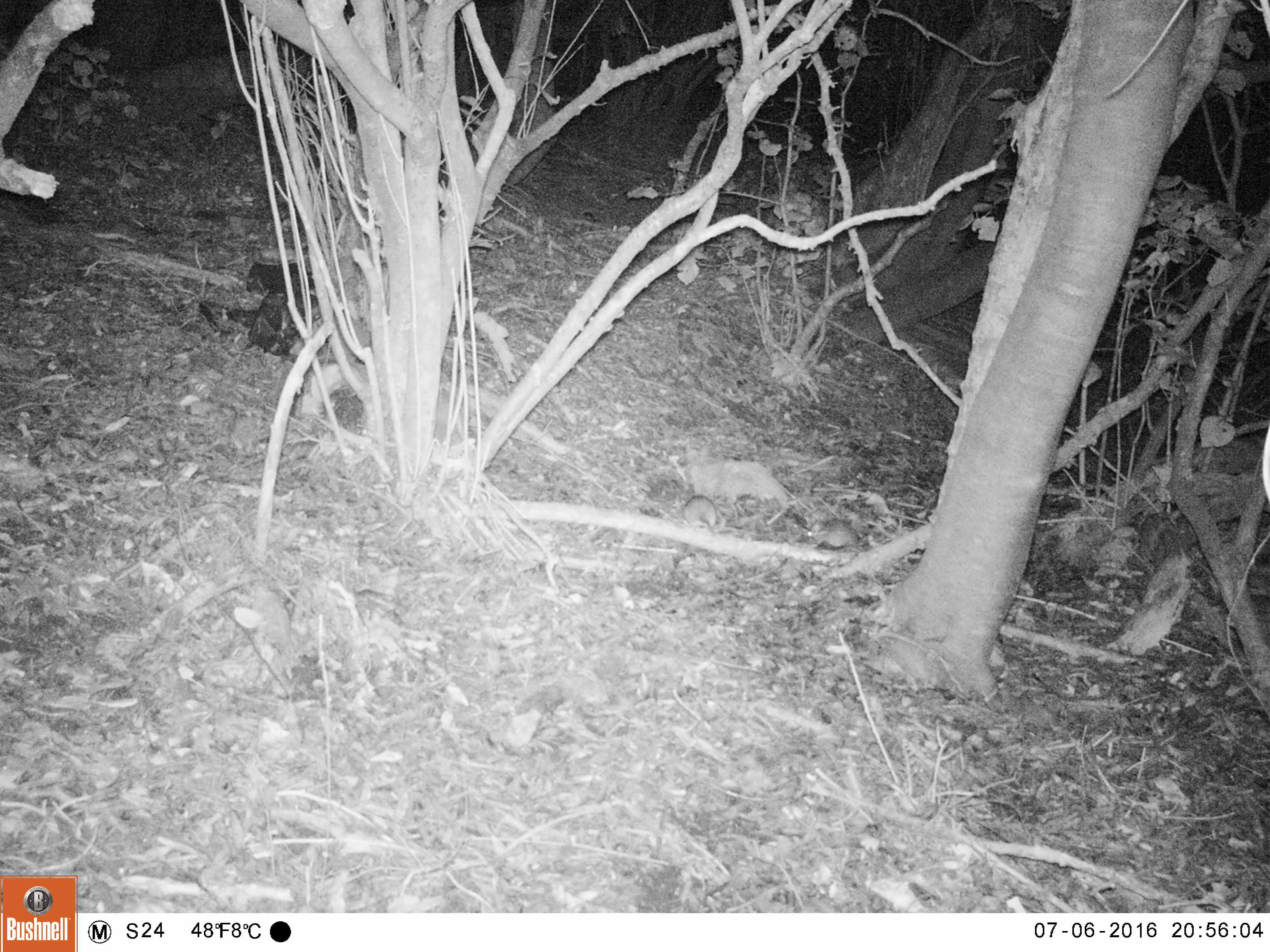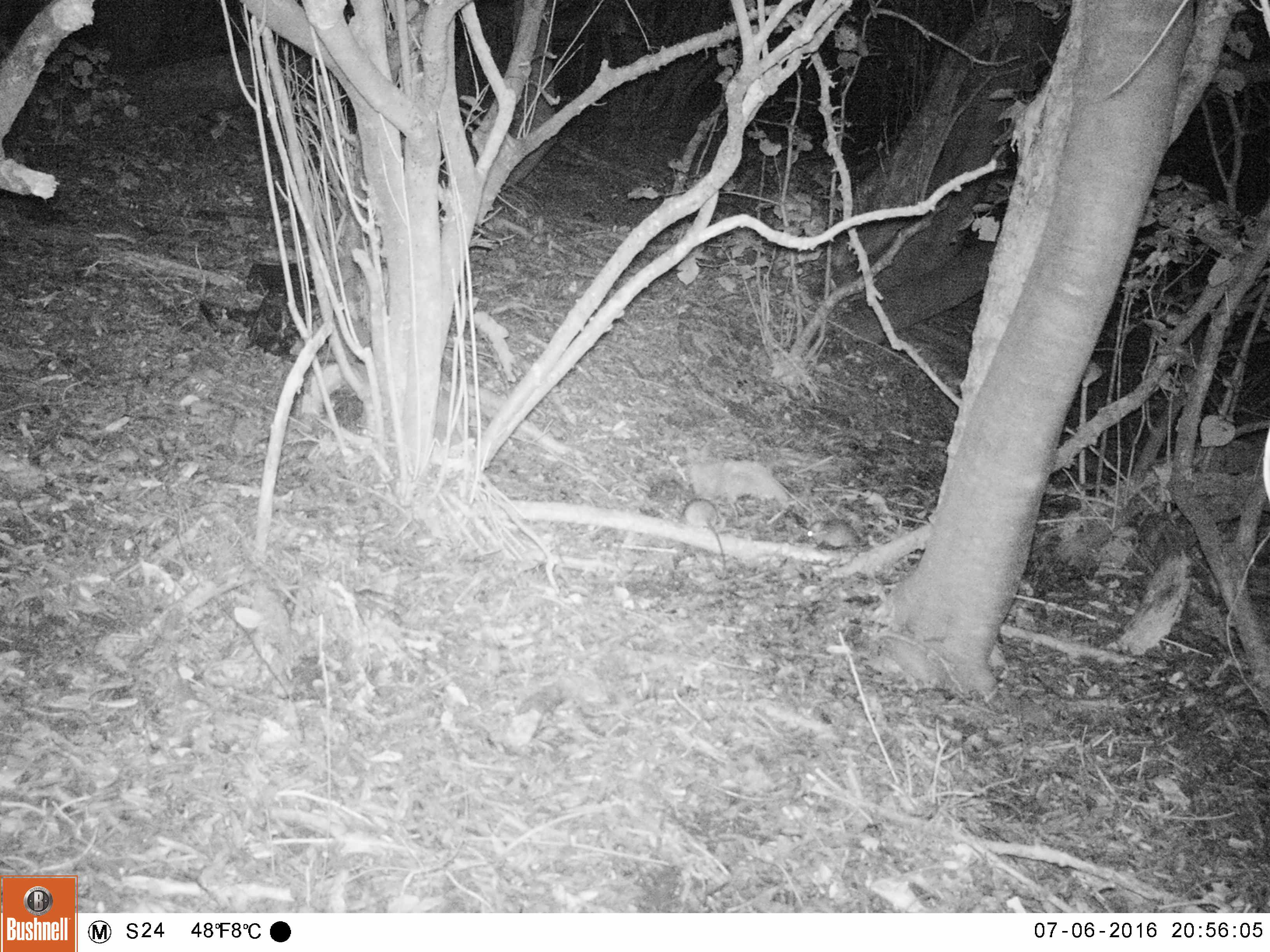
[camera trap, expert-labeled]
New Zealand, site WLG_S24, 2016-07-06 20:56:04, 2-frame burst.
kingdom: Animalia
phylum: Chordata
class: Mammalia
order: Rodentia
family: Muridae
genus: Rattus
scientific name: Rattus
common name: rat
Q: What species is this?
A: Rat (Rattus).